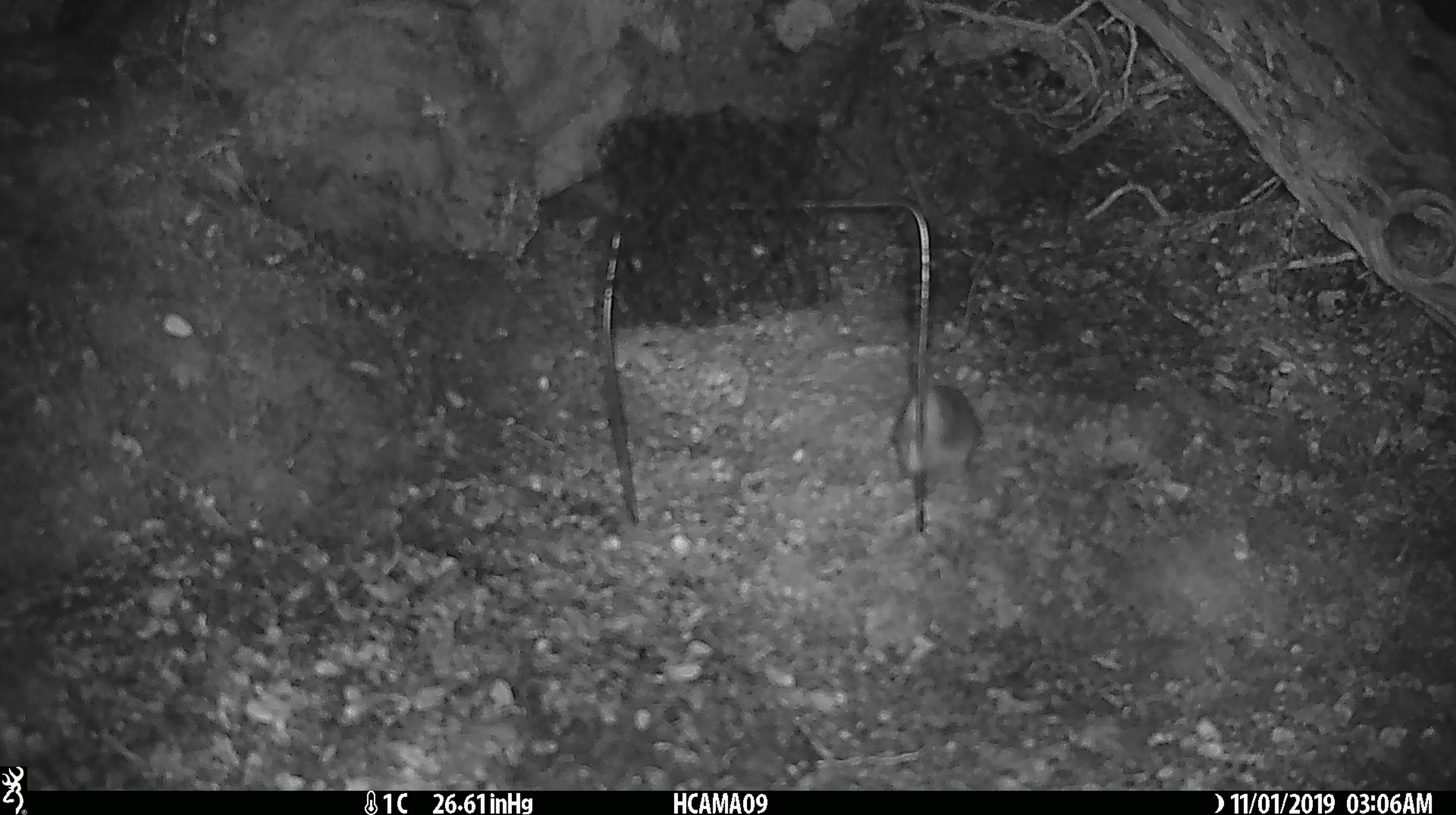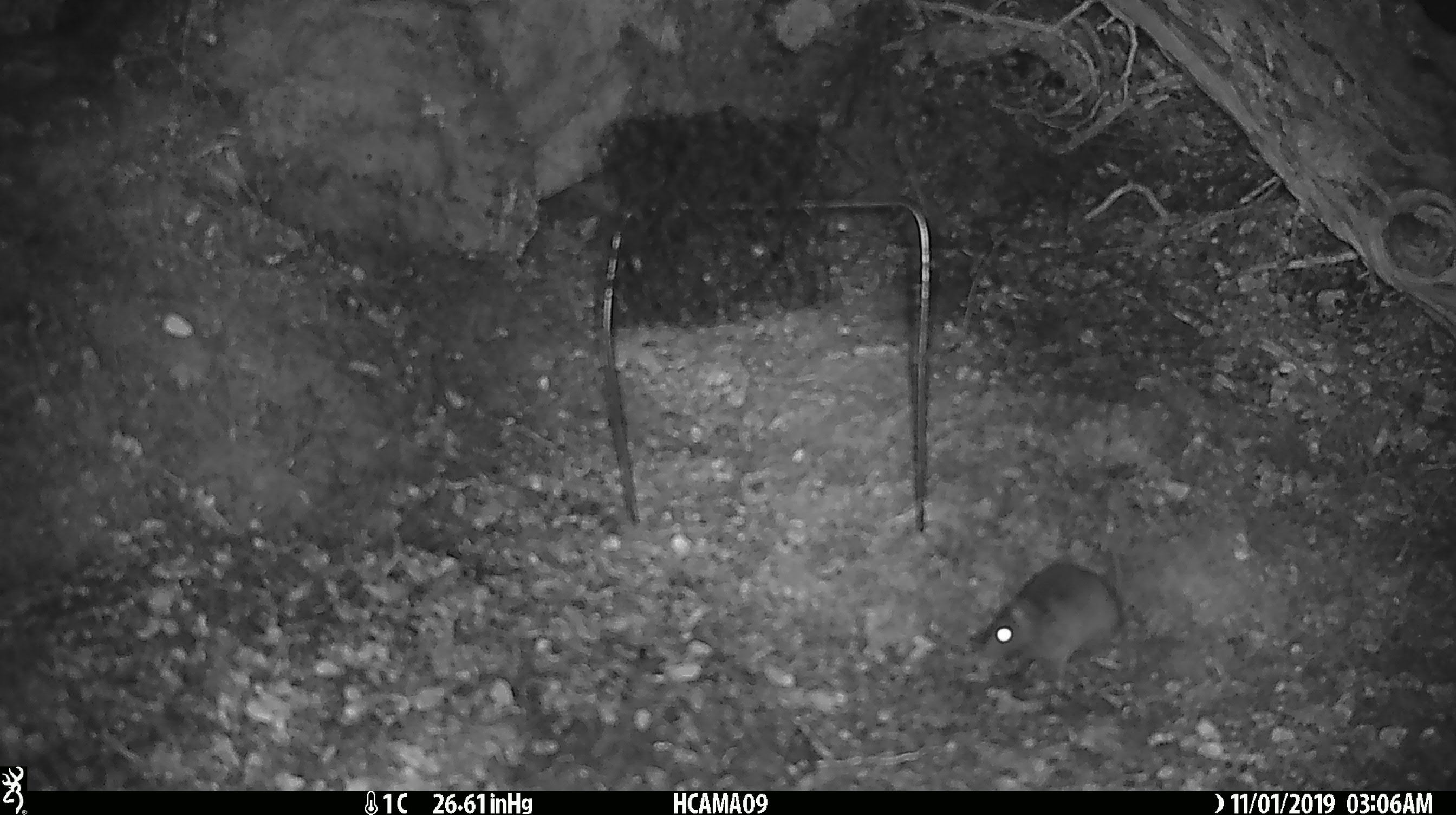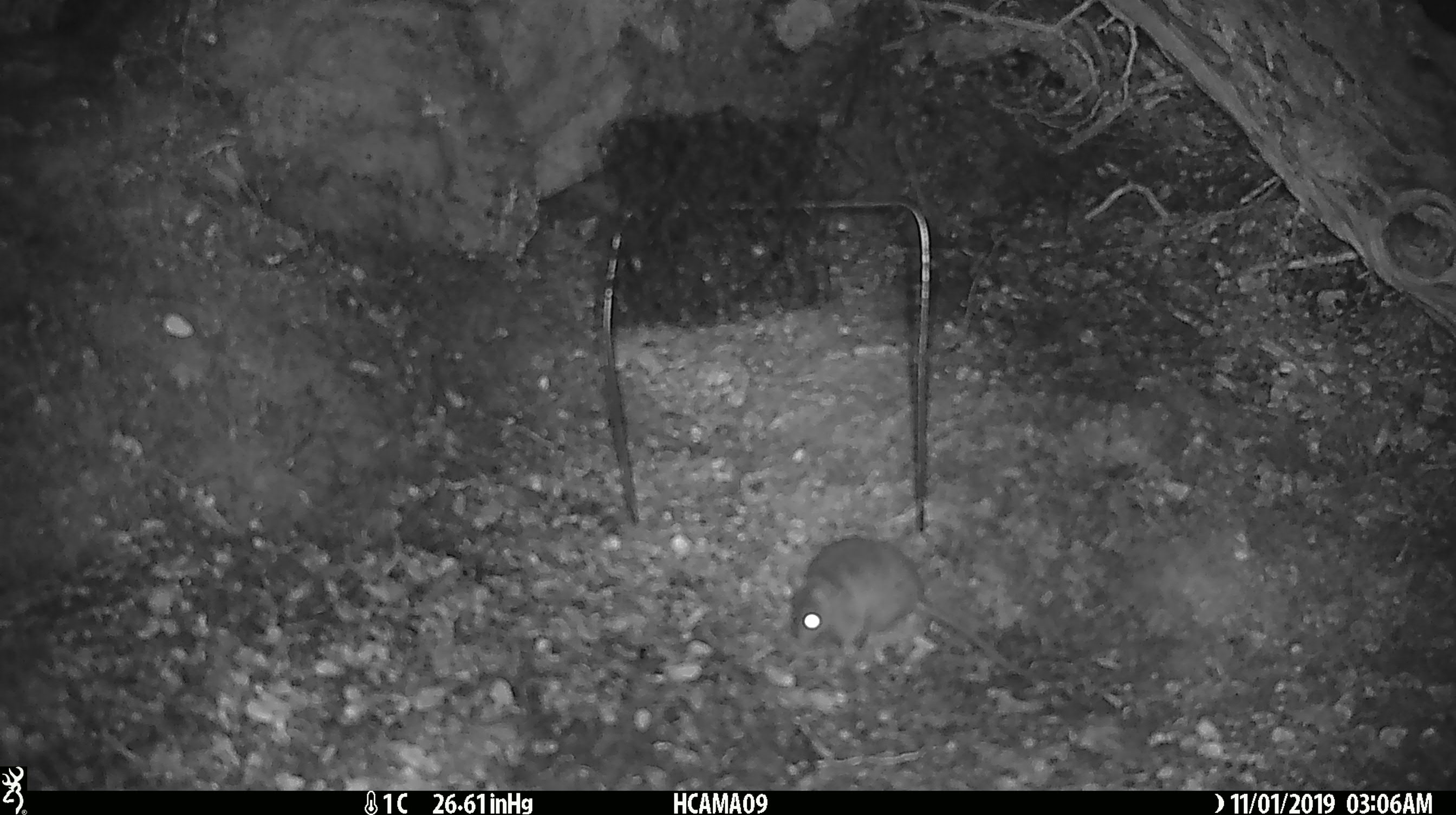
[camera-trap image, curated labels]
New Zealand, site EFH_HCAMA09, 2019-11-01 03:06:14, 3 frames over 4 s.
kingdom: Animalia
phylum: Chordata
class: Mammalia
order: Rodentia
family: Muridae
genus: Mus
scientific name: Mus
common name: mouse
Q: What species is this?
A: Mouse (Mus).